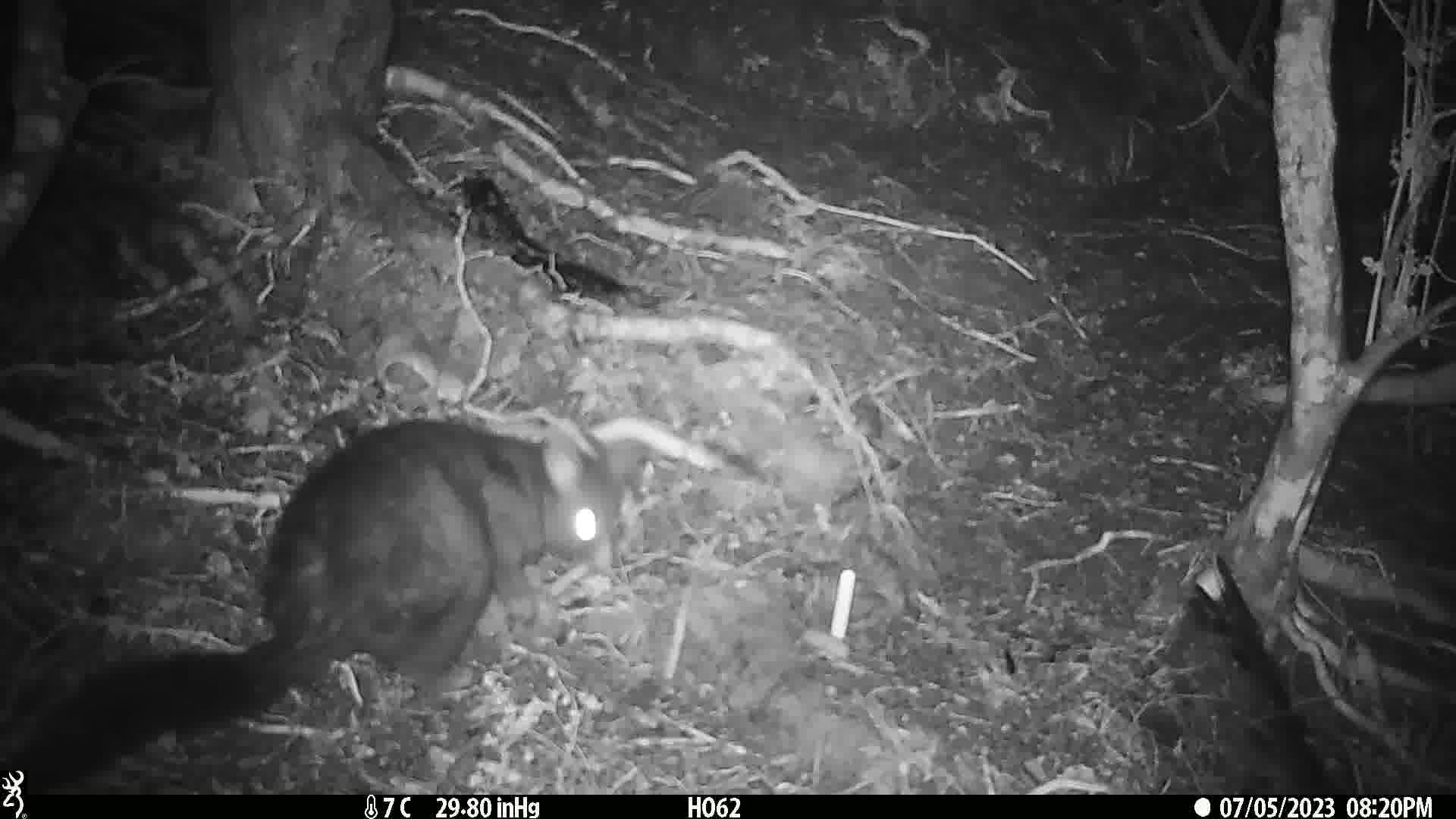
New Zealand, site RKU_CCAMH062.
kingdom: Animalia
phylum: Chordata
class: Mammalia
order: Diprotodontia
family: Phalangeridae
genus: Trichosurus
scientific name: Trichosurus vulpecula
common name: common brushtail possum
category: possum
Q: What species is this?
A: Possum (common brushtail possum) (Trichosurus vulpecula).